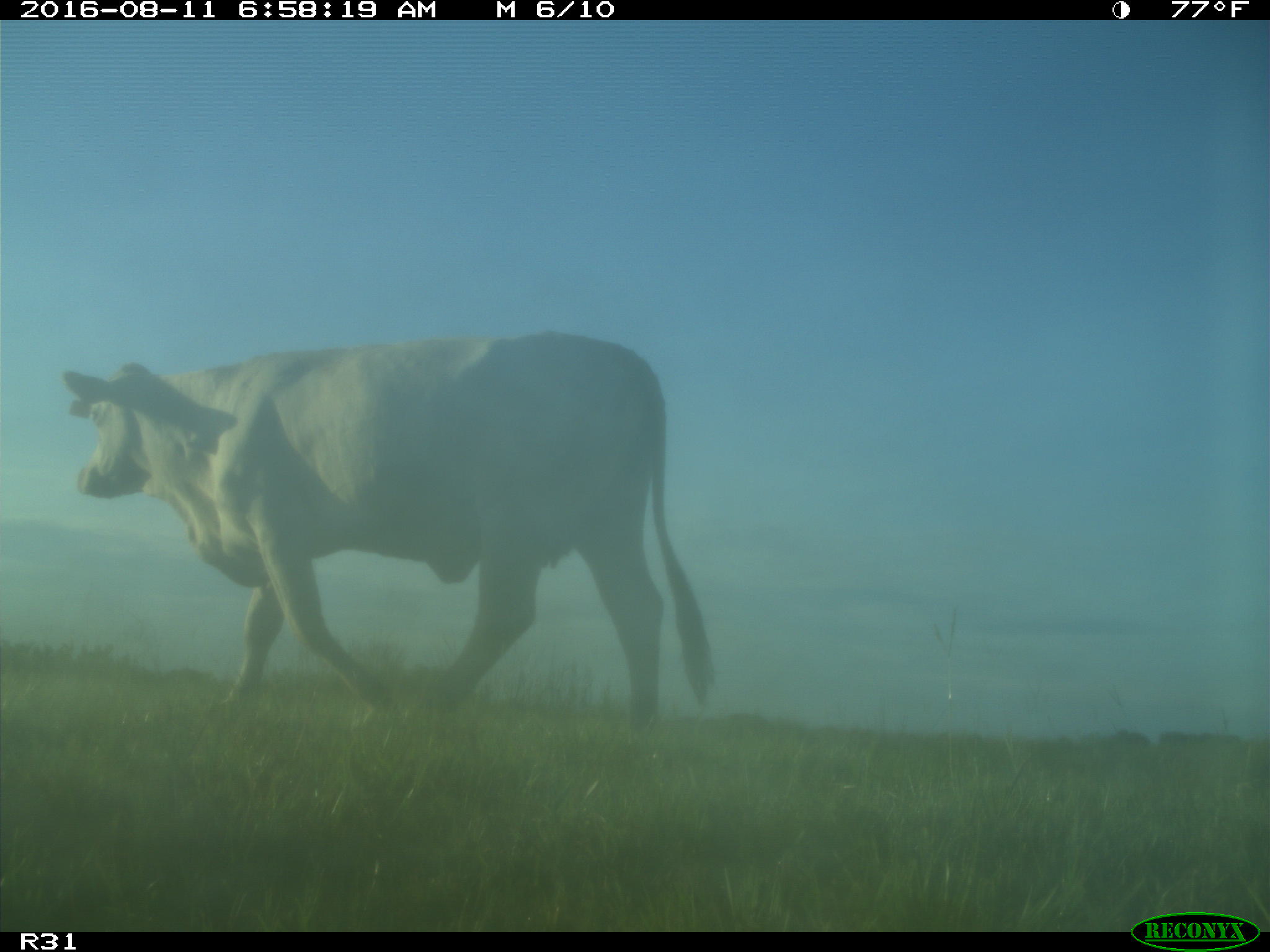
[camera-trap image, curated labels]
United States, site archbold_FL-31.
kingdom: Animalia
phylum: Chordata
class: Mammalia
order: Artiodactyla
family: Bovidae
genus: Bos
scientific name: Bos taurus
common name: domestic cow